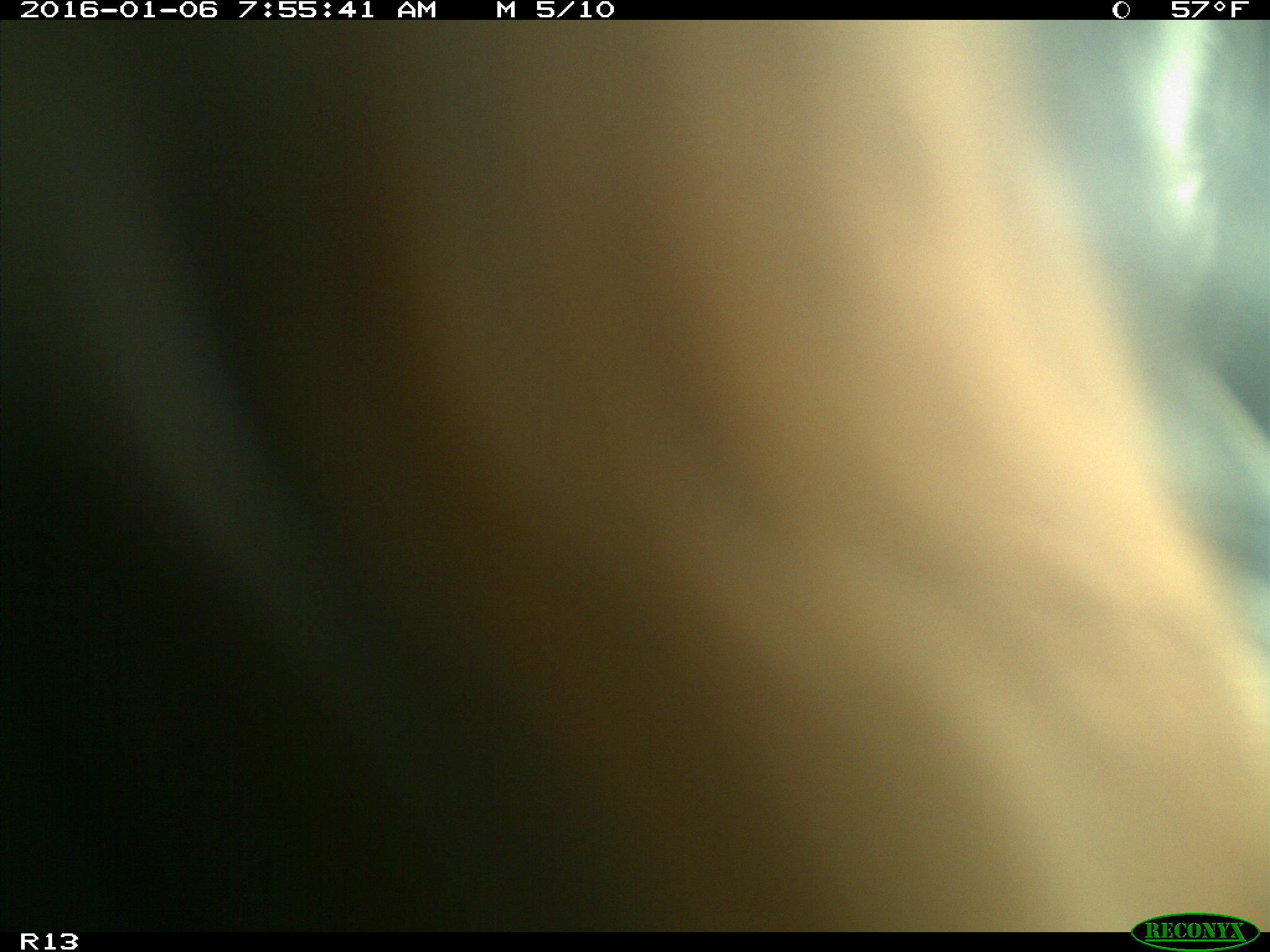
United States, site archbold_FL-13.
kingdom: Animalia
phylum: Chordata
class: Mammalia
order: Artiodactyla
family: Bovidae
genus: Bos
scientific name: Bos taurus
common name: domestic cow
Bos taurus (domestic cow).